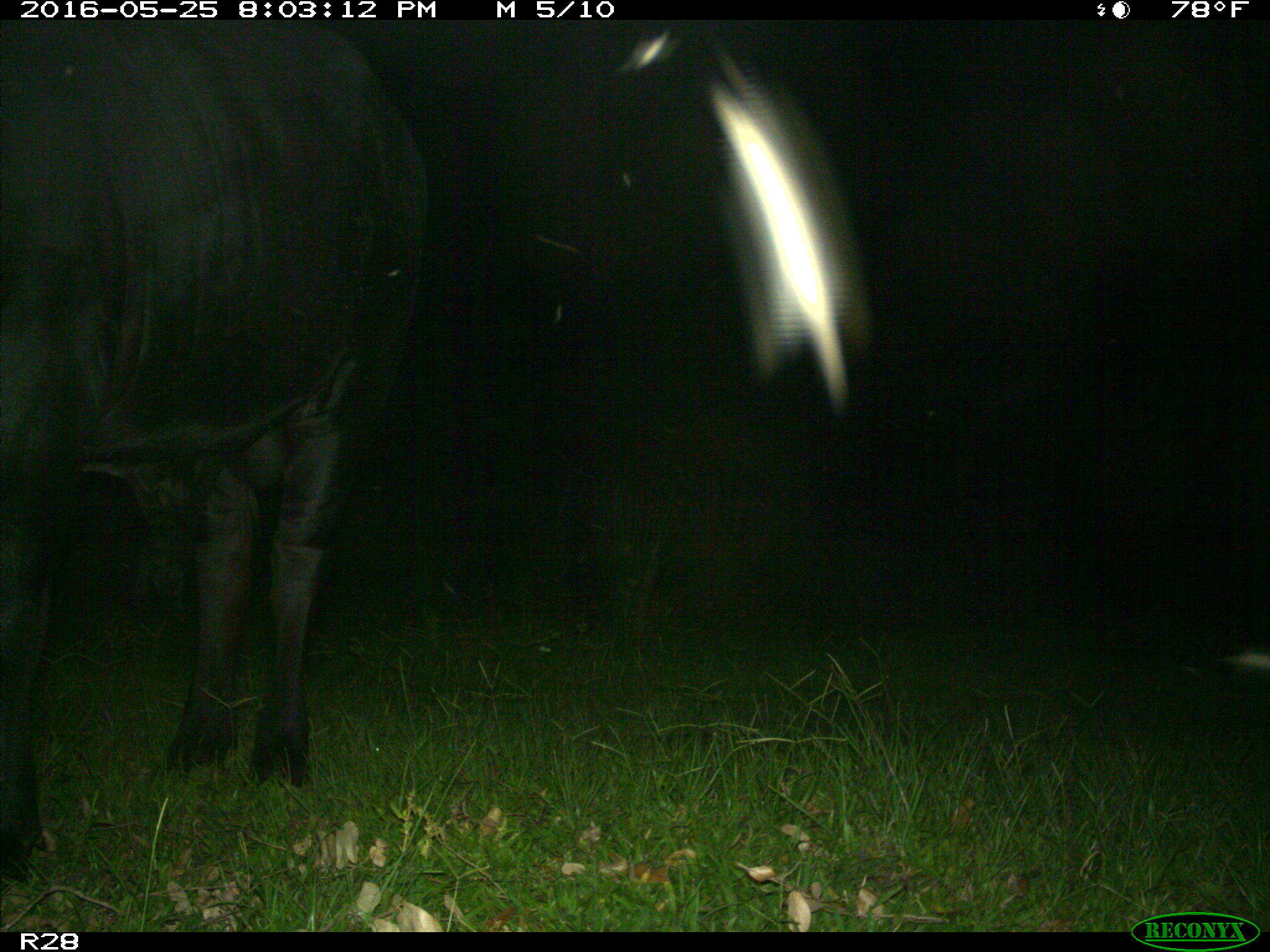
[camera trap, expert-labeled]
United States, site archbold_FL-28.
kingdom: Animalia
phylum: Chordata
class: Mammalia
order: Artiodactyla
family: Bovidae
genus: Bos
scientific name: Bos taurus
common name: domestic cow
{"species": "Bos taurus (domestic cow)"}